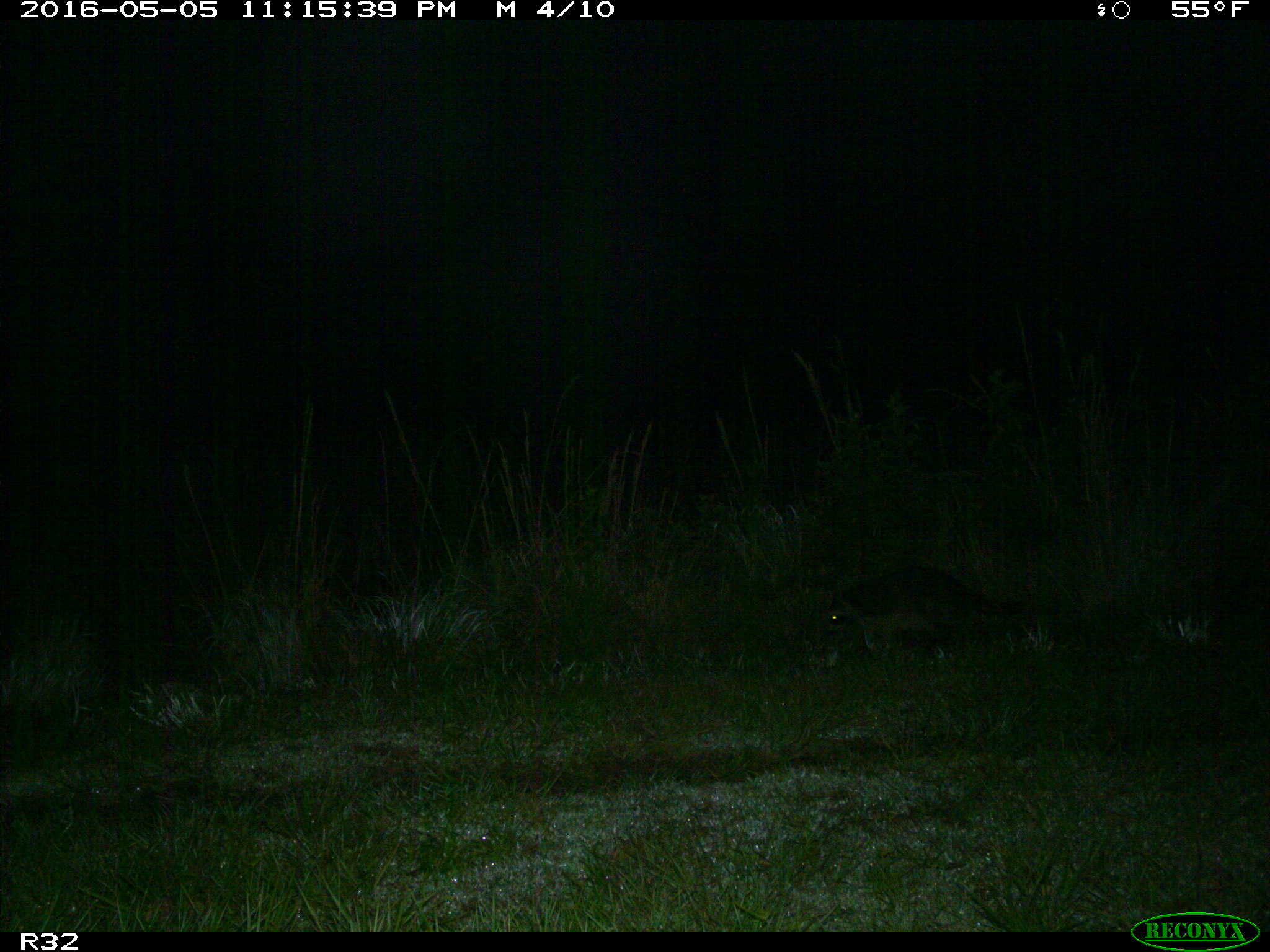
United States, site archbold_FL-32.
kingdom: Animalia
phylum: Chordata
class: Mammalia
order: Carnivora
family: Procyonidae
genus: Procyon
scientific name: Procyon lotor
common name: common raccoon